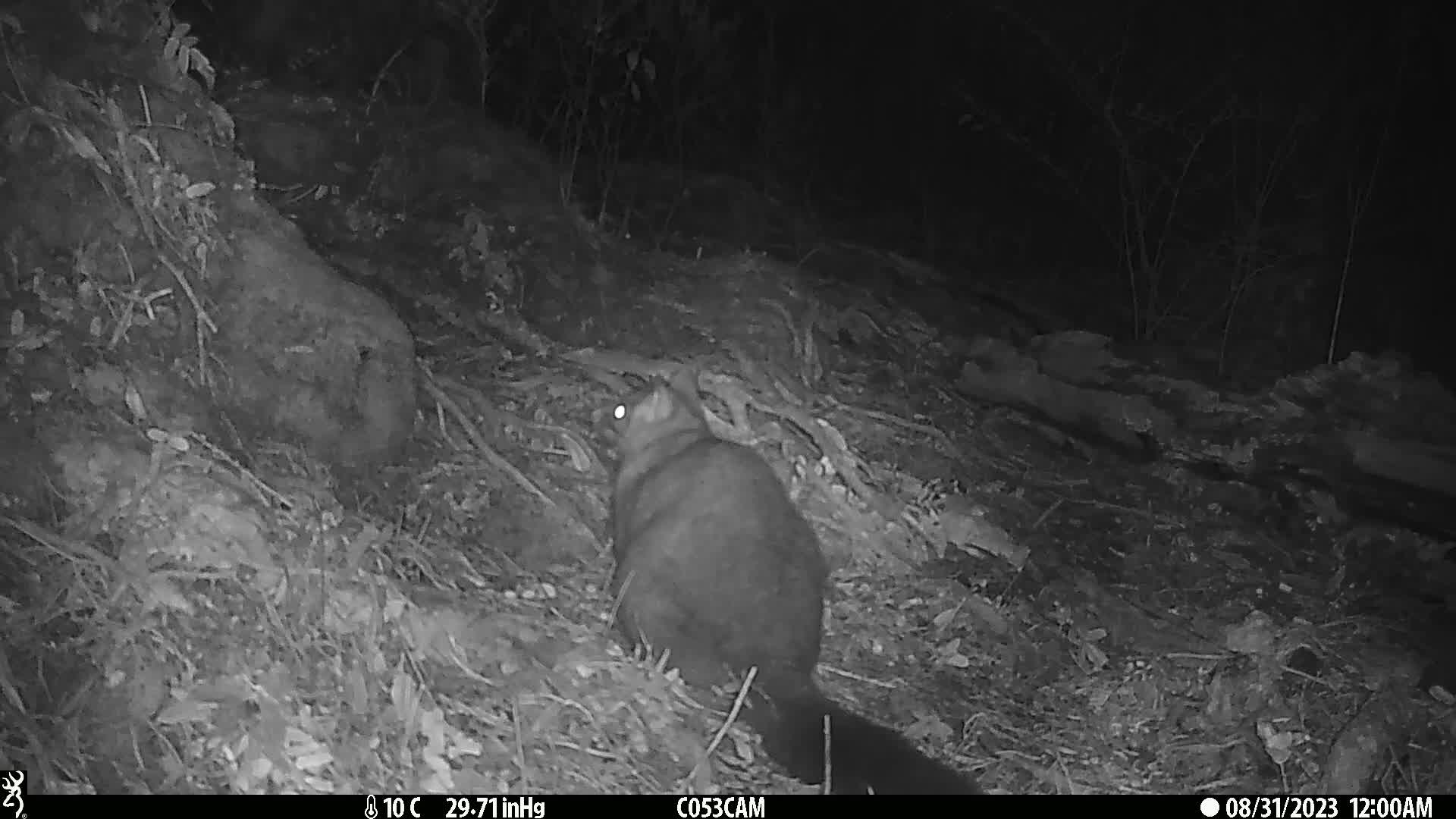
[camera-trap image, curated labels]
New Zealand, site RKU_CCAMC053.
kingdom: Animalia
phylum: Chordata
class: Mammalia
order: Diprotodontia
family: Phalangeridae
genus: Trichosurus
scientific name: Trichosurus vulpecula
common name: common brushtail possum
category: possum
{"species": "possum (common brushtail possum) (Trichosurus vulpecula)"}